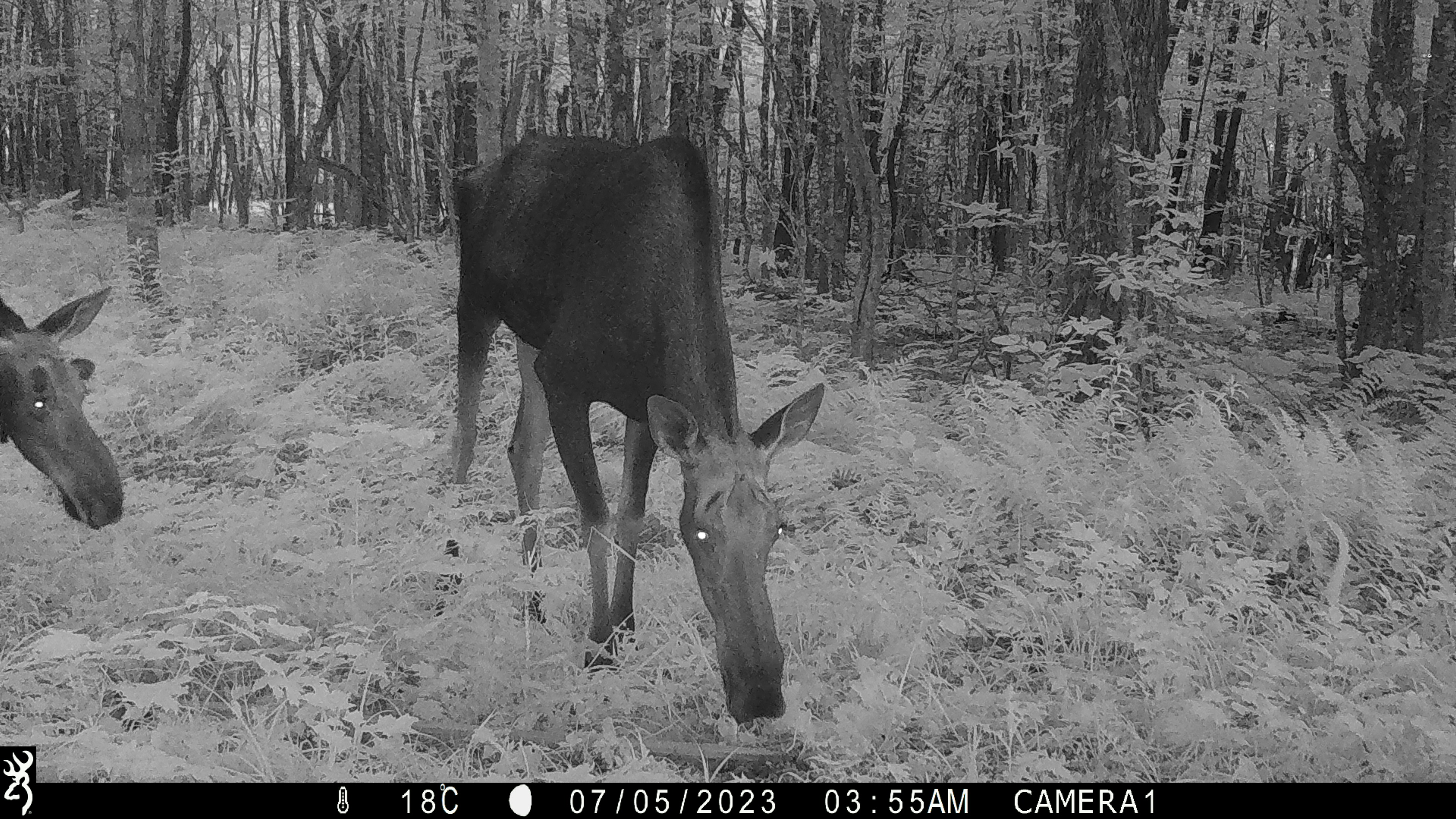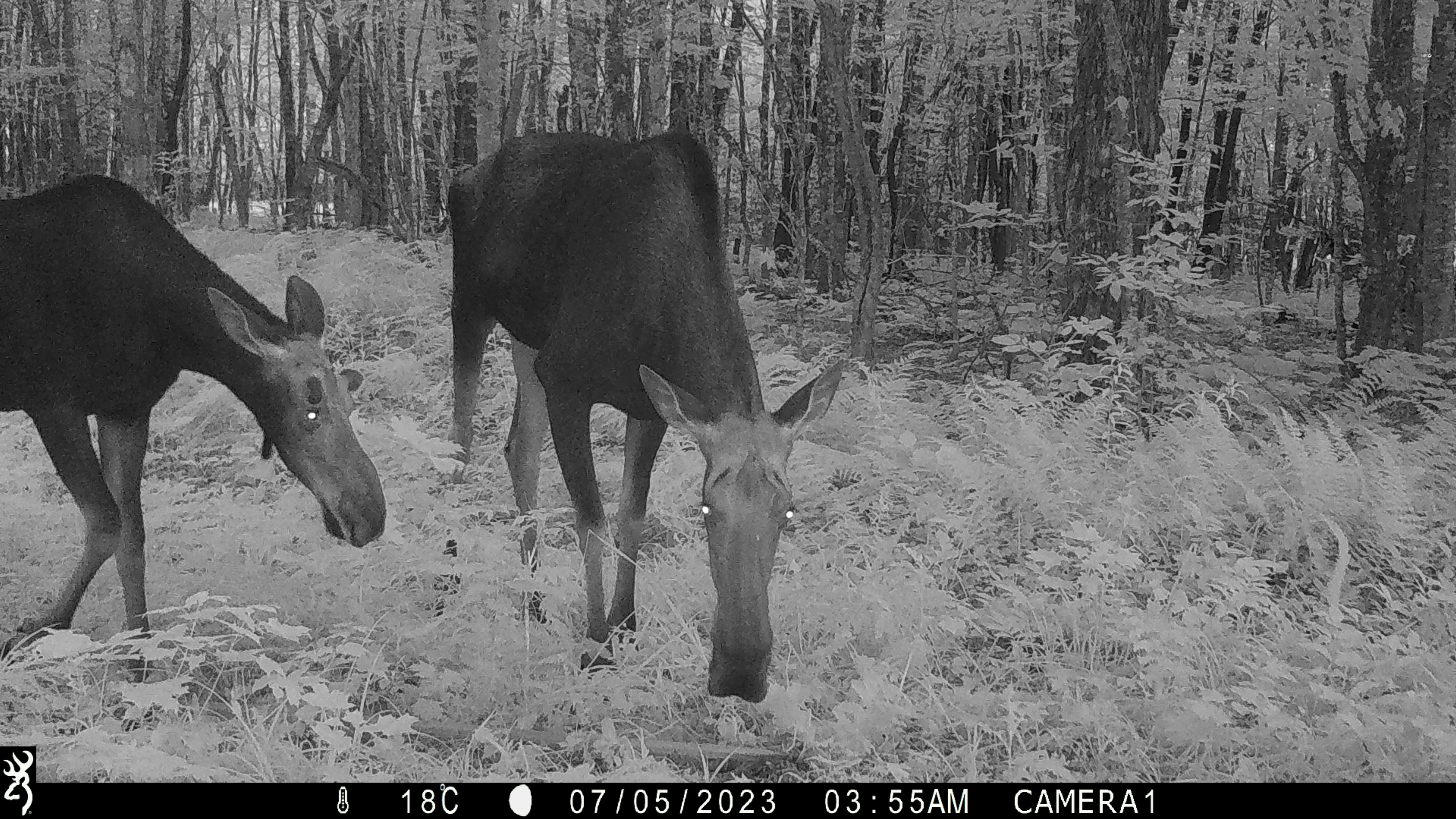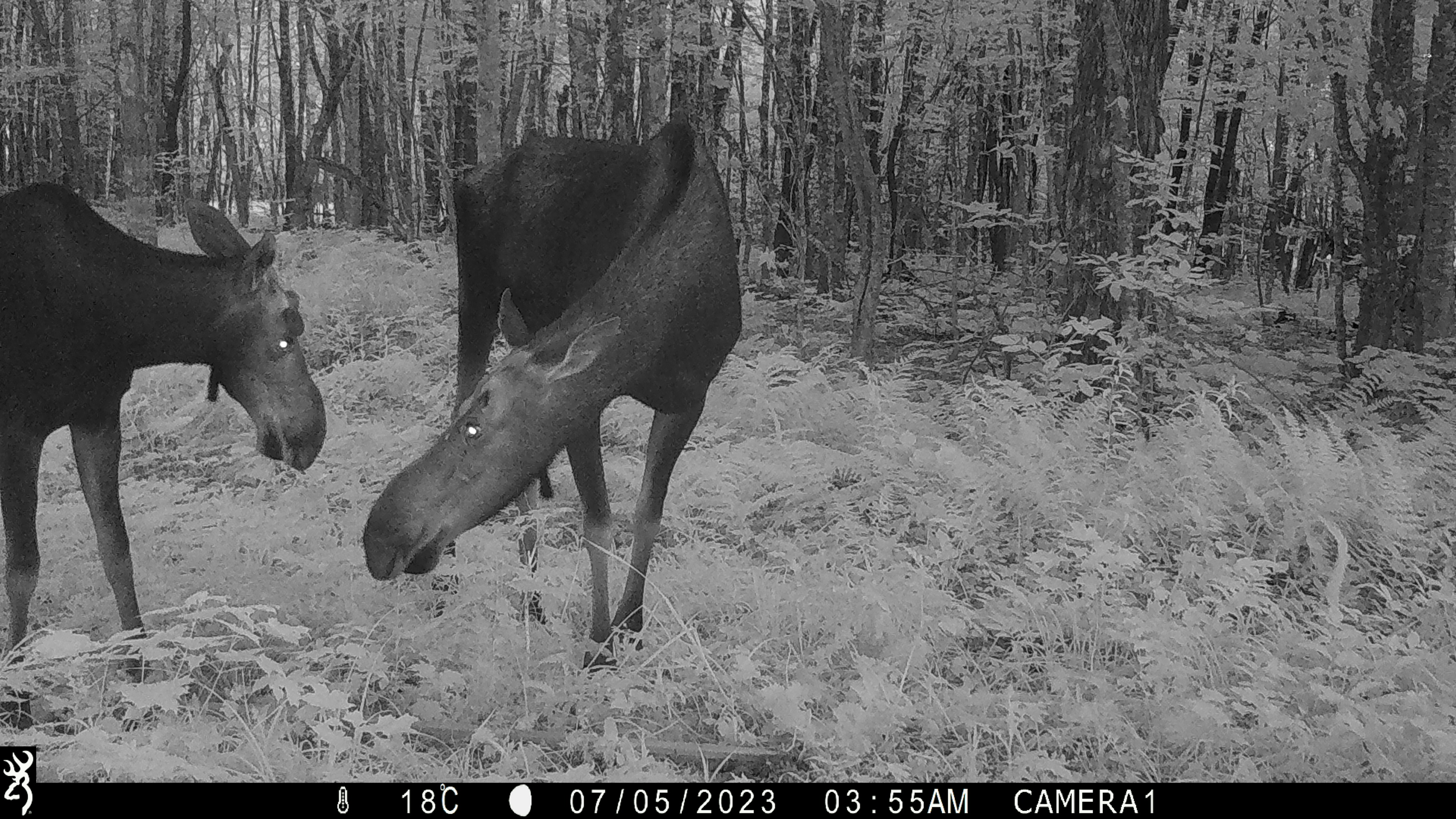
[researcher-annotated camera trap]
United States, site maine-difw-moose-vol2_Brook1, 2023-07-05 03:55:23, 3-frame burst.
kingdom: Animalia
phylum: Chordata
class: Mammalia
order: Artiodactyla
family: Cervidae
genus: Alces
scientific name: Alces alces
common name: moose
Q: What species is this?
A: Moose (Alces alces).